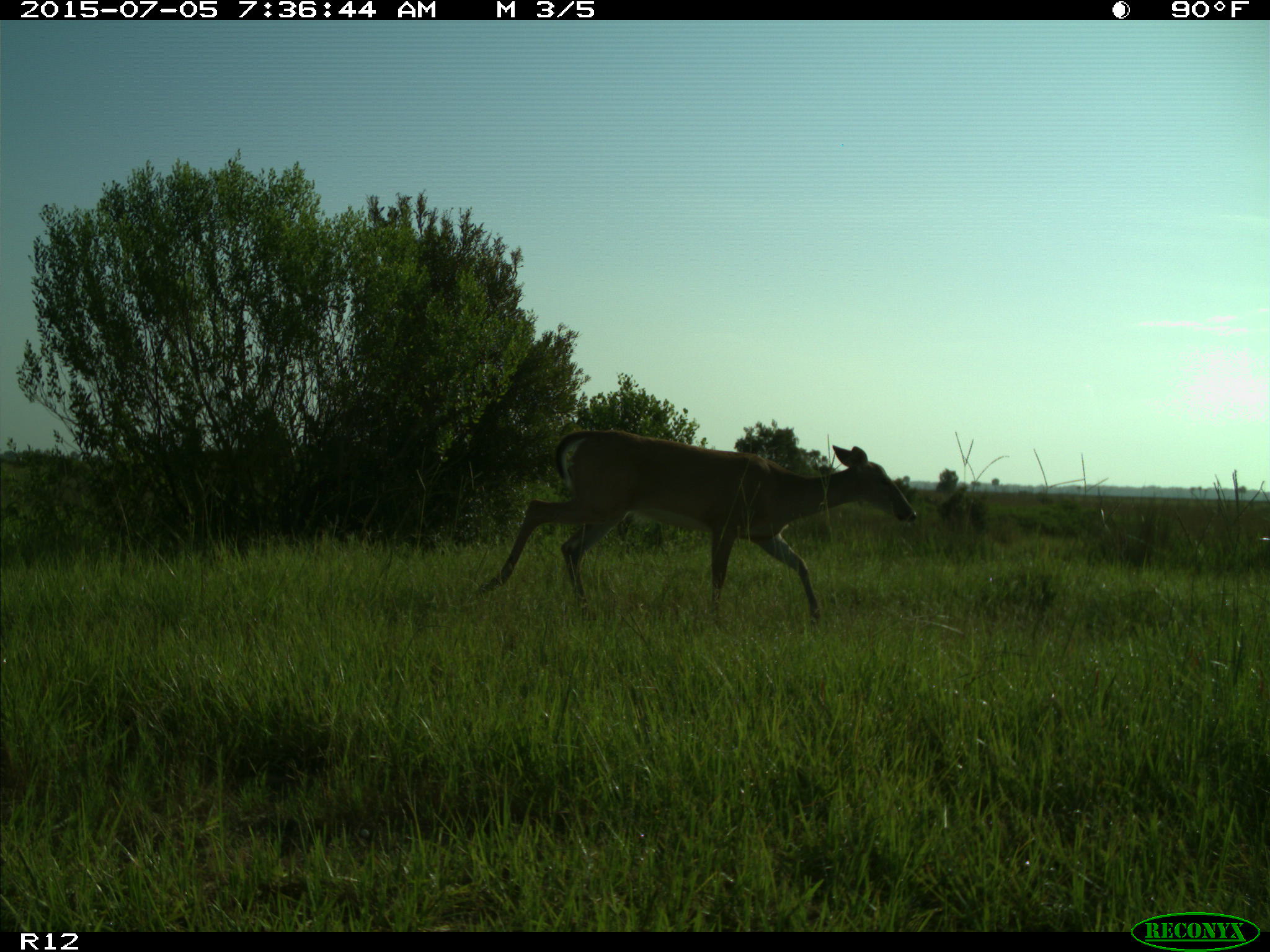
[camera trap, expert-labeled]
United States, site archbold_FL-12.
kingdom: Animalia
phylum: Chordata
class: Mammalia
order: Artiodactyla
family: Cervidae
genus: Odocoileus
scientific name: Odocoileus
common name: deer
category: unidentified deer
Unidentified deer (deer) (Odocoileus).